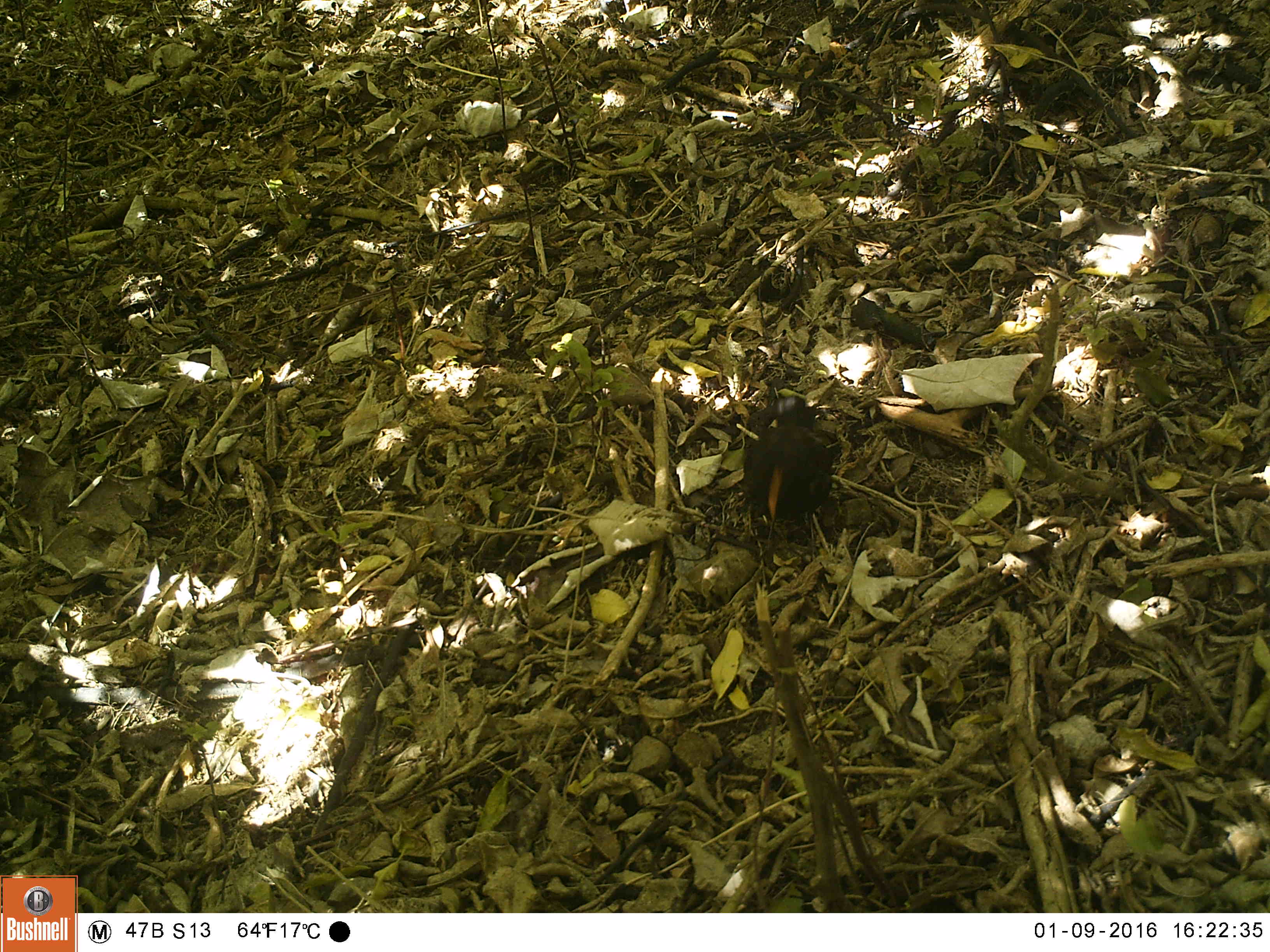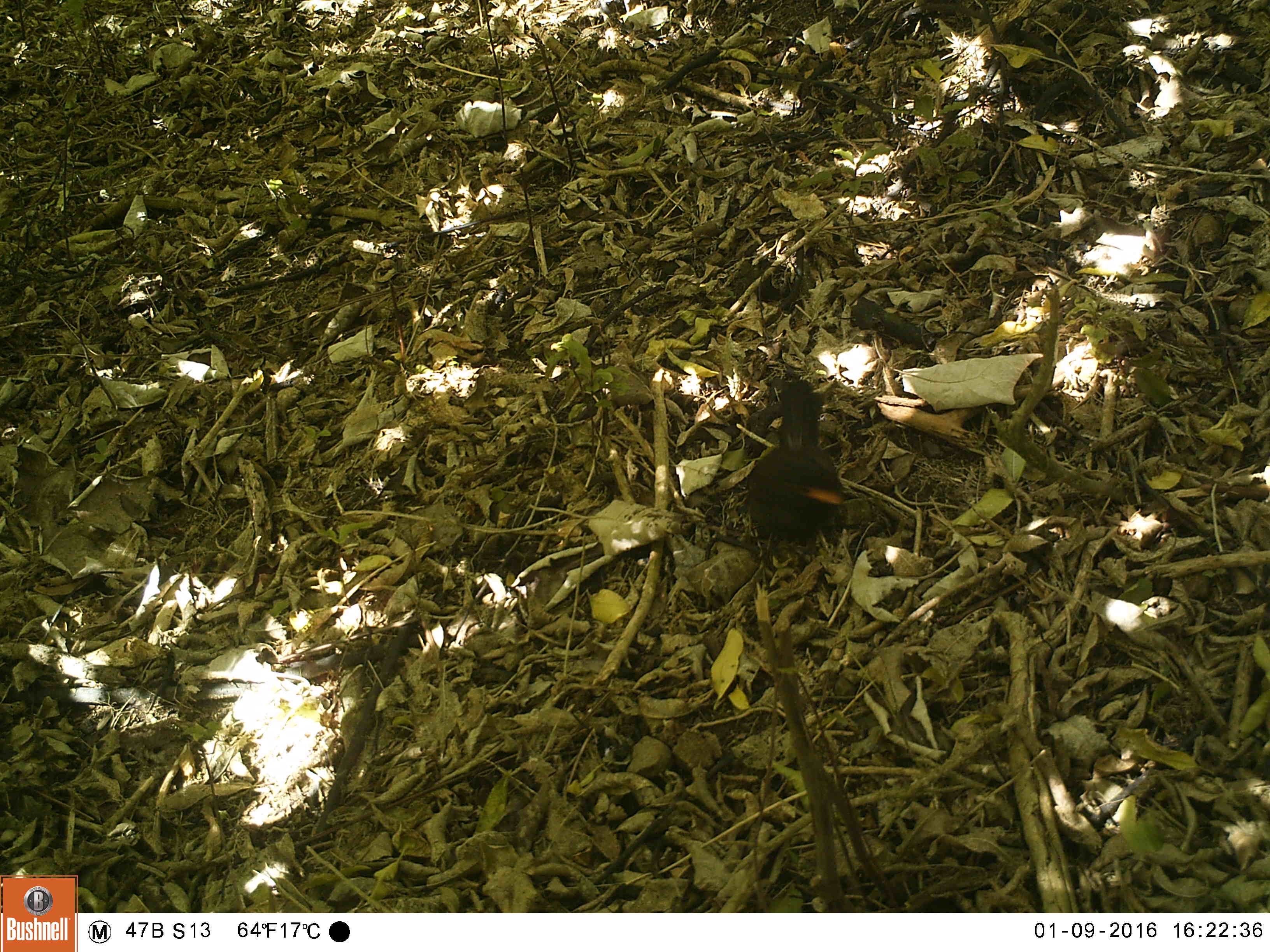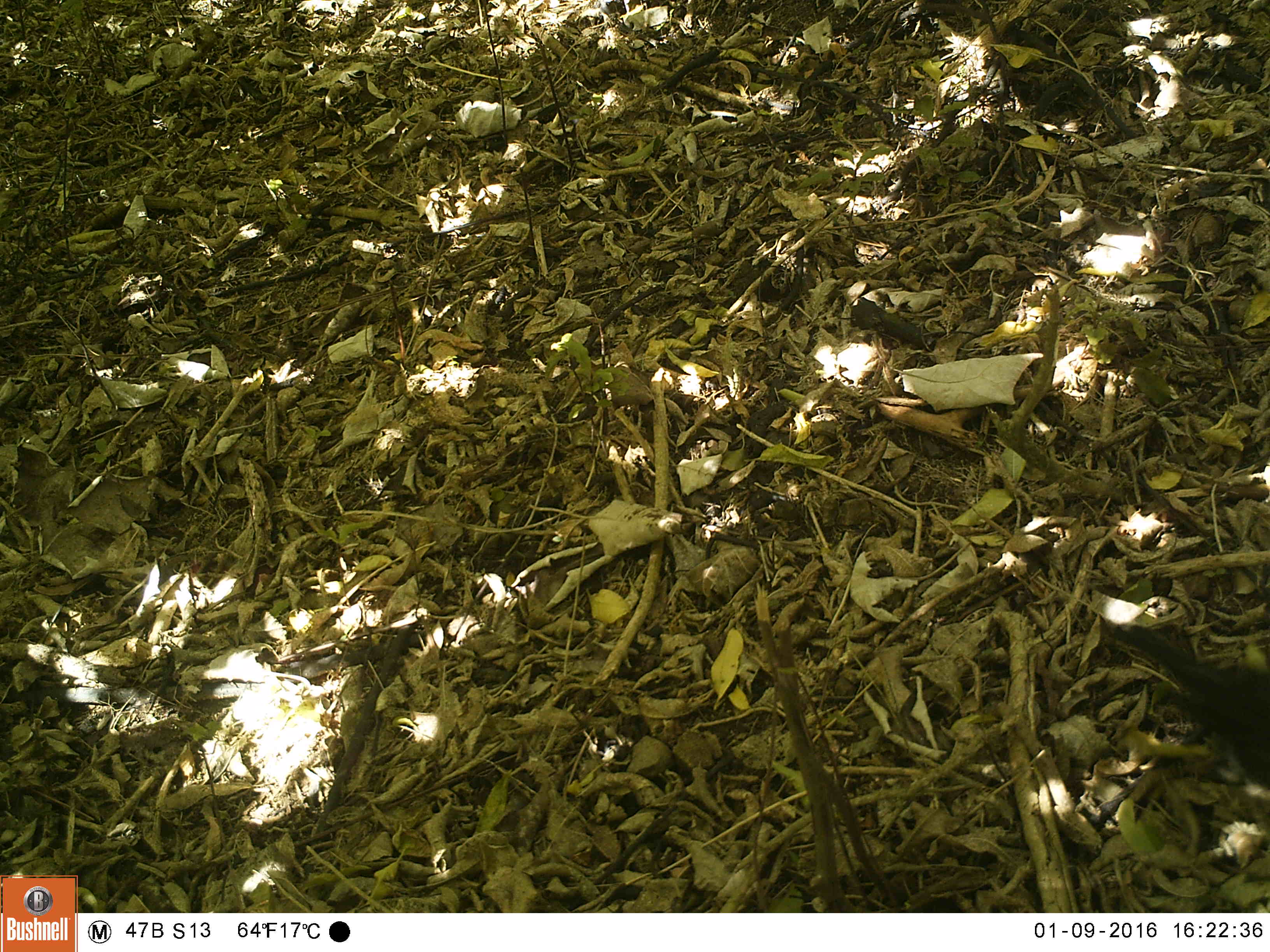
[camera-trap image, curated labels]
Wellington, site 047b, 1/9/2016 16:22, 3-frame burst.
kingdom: Animalia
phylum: Chordata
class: Aves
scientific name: Aves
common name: bird